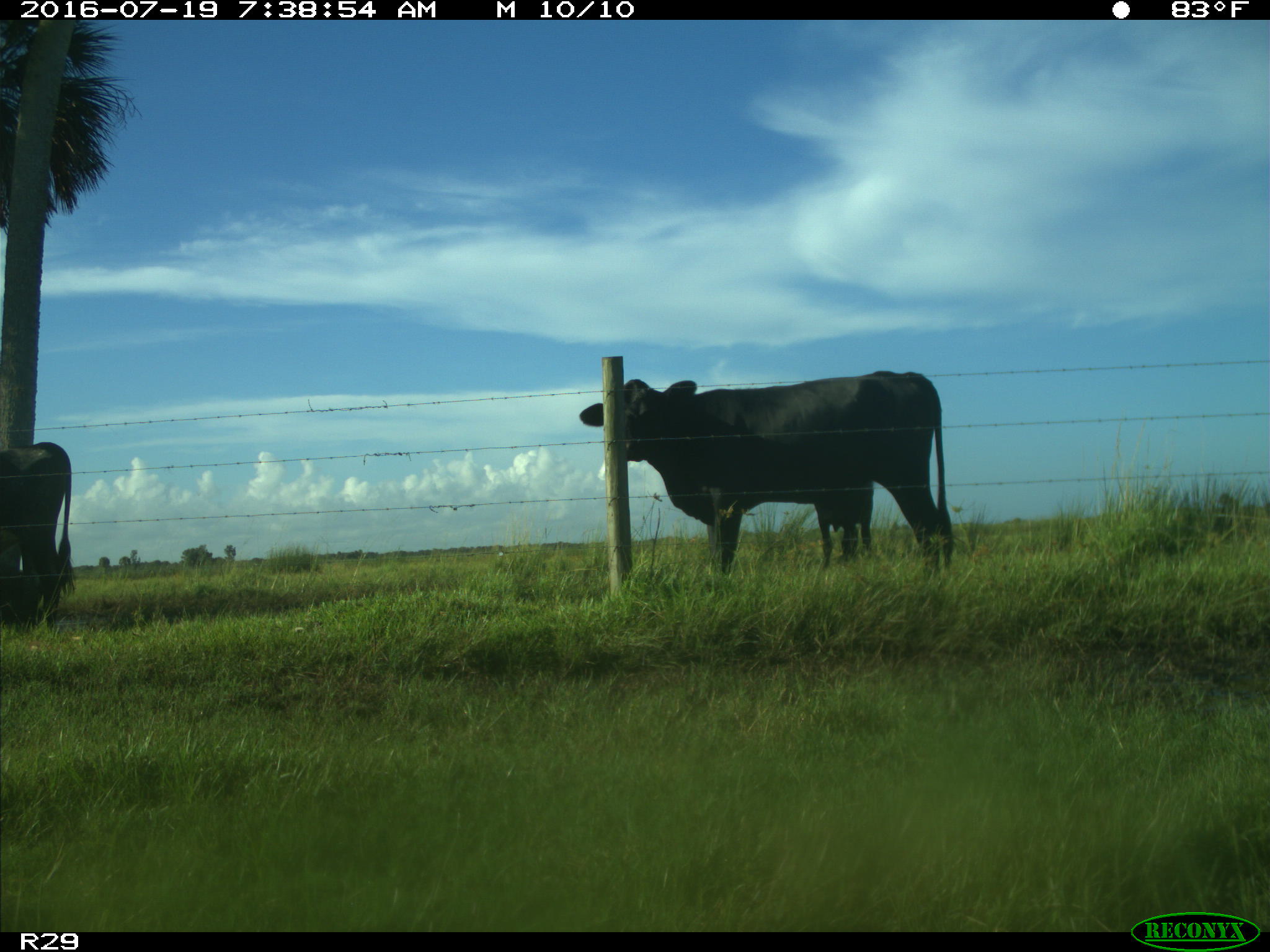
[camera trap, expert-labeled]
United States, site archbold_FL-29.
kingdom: Animalia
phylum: Chordata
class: Mammalia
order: Artiodactyla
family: Bovidae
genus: Bos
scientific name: Bos taurus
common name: domestic cow